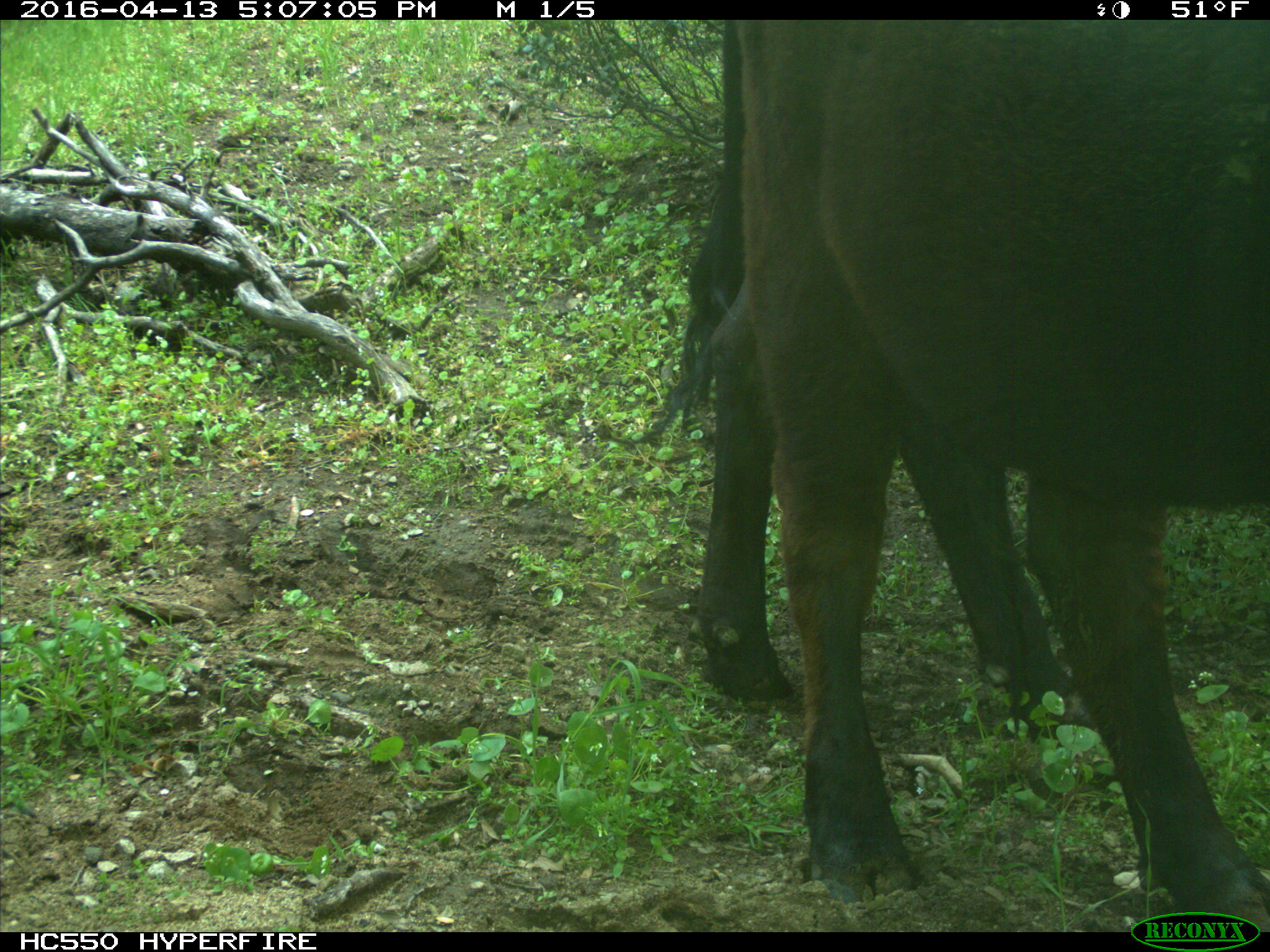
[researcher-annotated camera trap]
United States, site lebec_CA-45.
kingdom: Animalia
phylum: Chordata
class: Mammalia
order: Artiodactyla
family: Bovidae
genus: Bos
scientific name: Bos taurus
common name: domestic cow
Bos taurus (domestic cow).